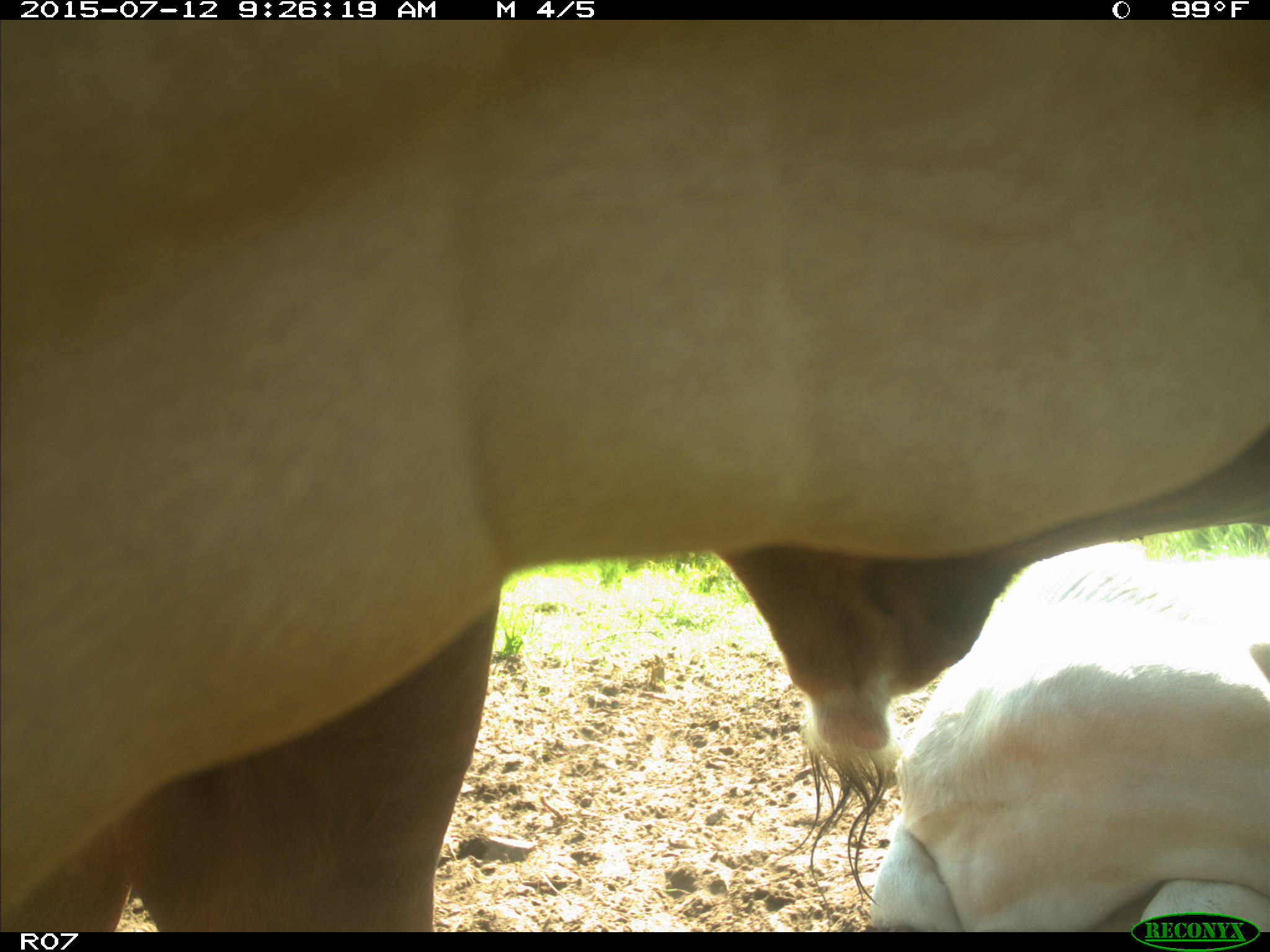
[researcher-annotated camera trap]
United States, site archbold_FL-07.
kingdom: Animalia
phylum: Chordata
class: Mammalia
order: Artiodactyla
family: Bovidae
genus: Bos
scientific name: Bos taurus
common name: domestic cow